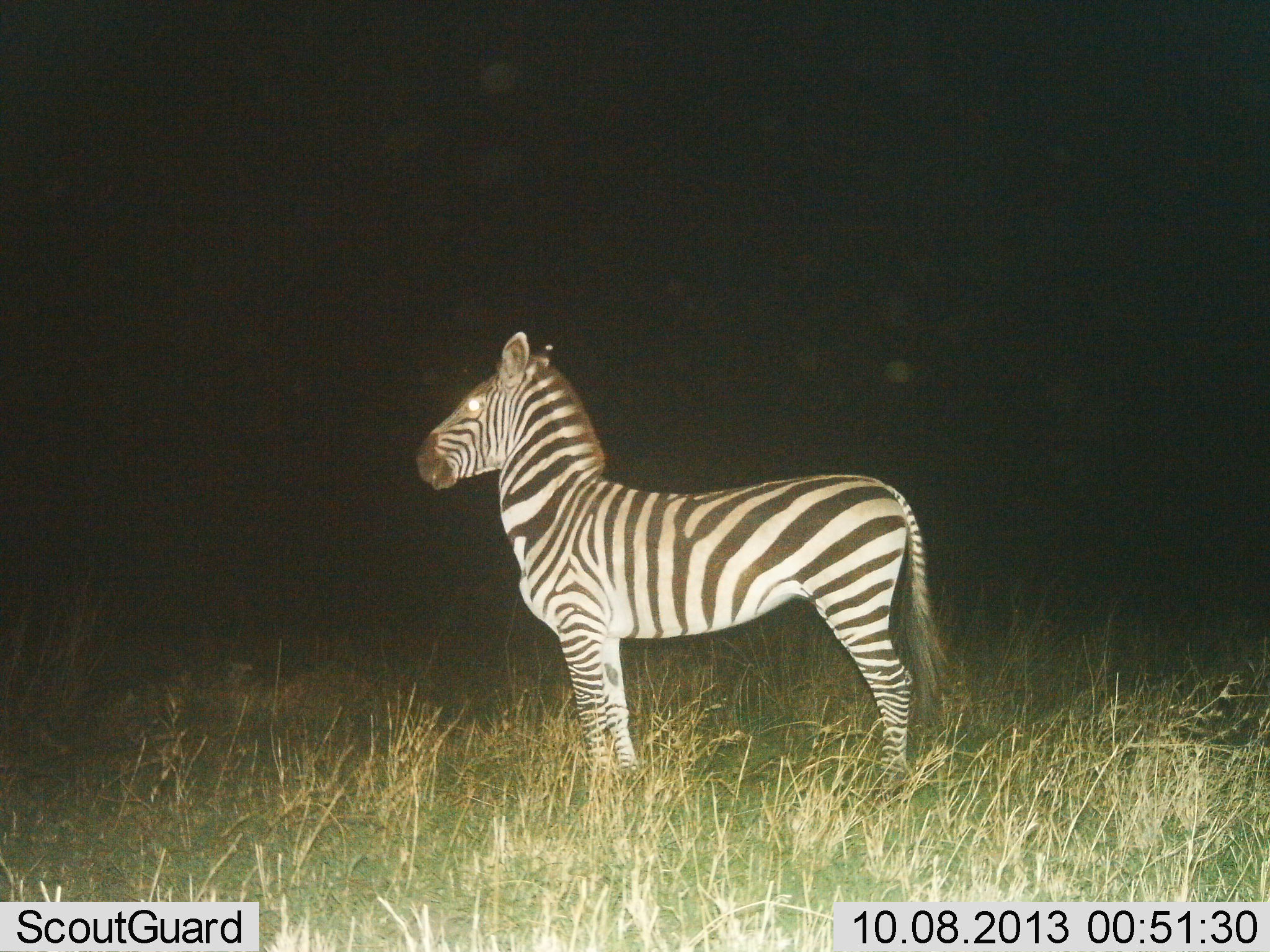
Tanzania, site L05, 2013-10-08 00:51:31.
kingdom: Animalia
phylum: Chordata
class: Mammalia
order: Perissodactyla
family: Equidae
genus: Equus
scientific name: Equus quagga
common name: plains zebra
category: zebra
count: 1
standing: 100%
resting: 0%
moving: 0%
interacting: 0%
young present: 0%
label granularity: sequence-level